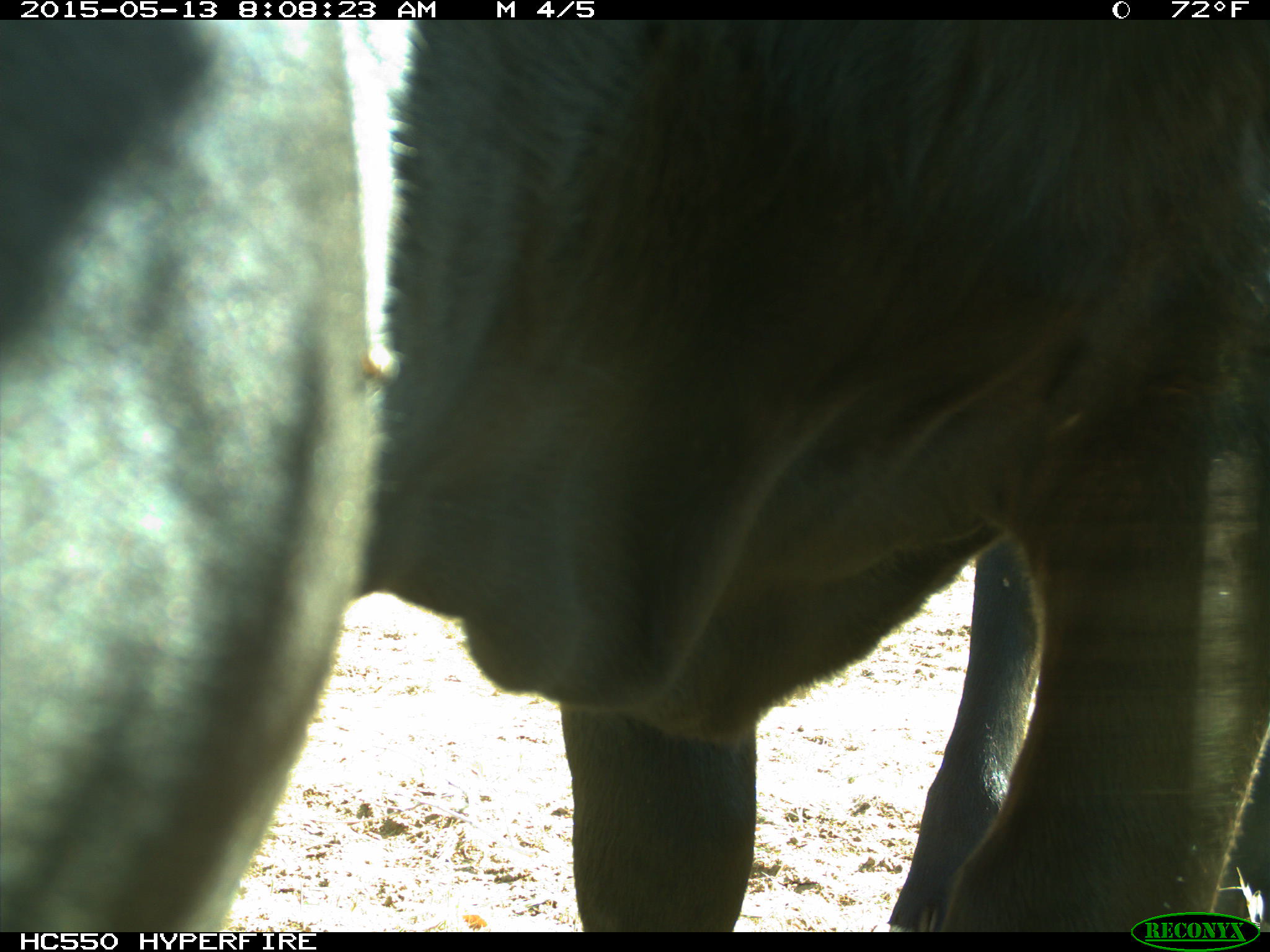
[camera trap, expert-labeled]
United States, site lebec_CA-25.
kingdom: Animalia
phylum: Chordata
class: Mammalia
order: Artiodactyla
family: Bovidae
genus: Bos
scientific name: Bos taurus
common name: domestic cow